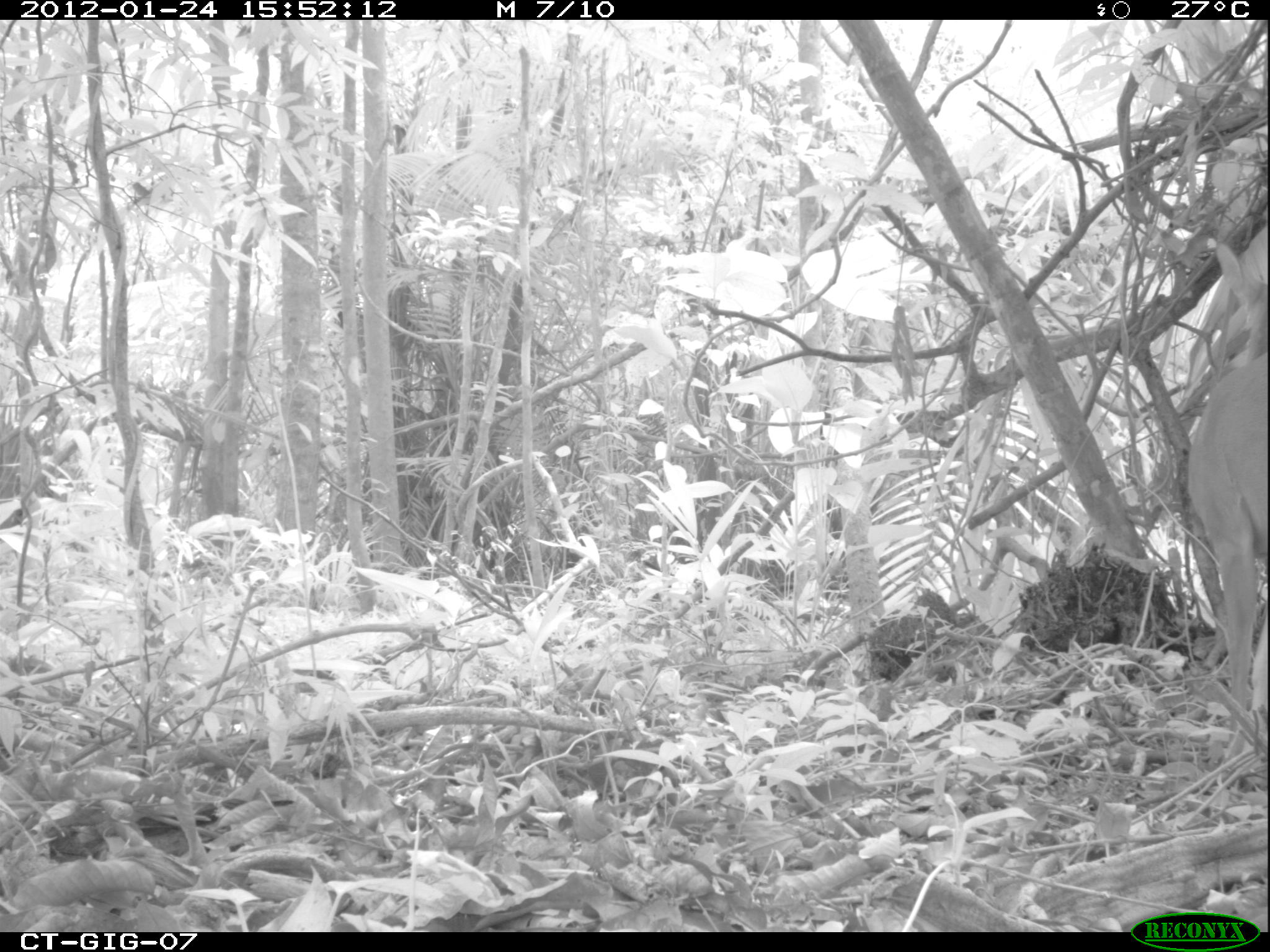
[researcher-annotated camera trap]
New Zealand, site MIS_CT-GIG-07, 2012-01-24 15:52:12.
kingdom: Animalia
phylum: Chordata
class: Mammalia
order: Artiodactyla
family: Cervidae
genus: Odocoileus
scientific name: Odocoileus virginianus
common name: white-tailed deer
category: white tailed deer